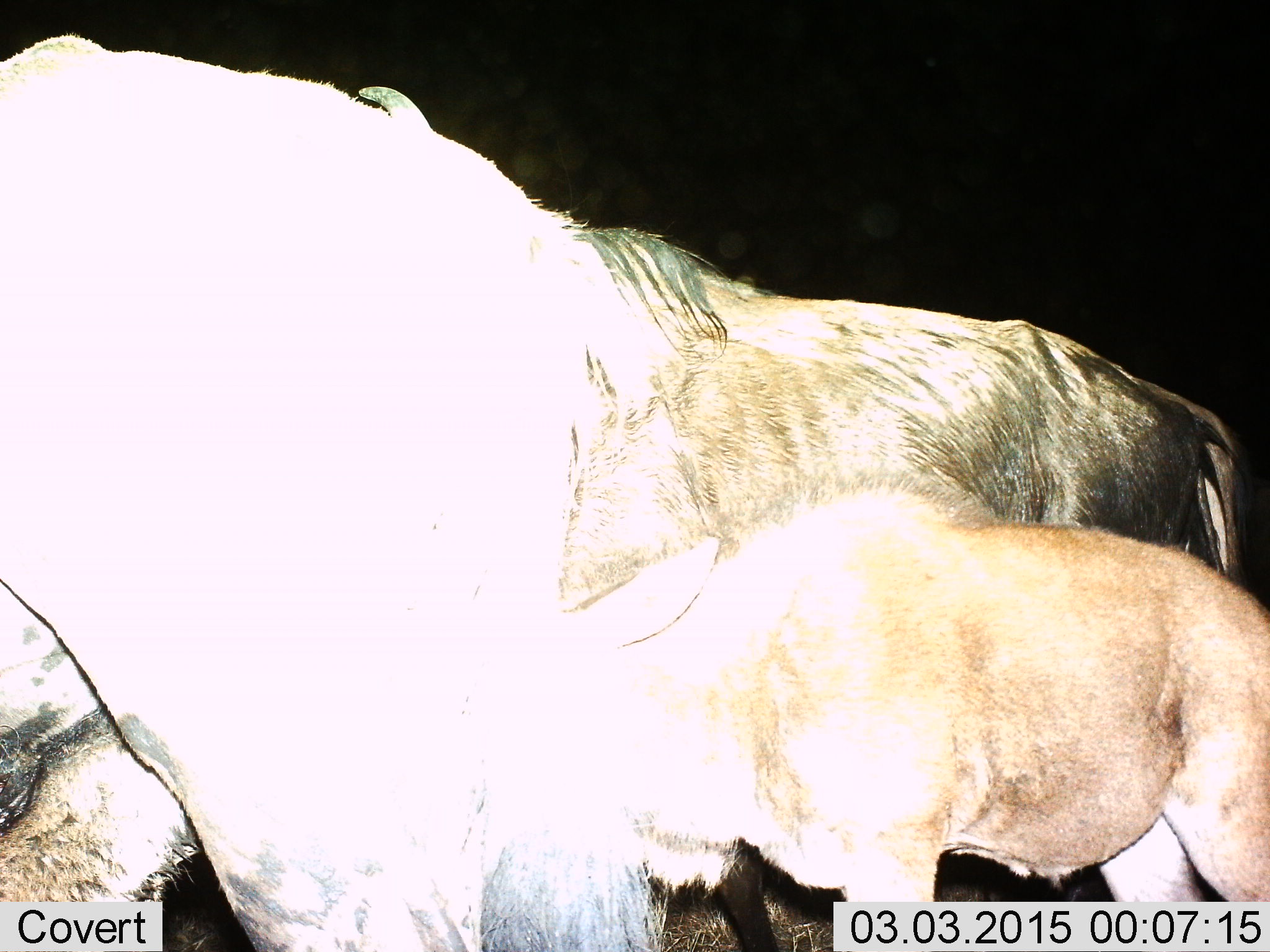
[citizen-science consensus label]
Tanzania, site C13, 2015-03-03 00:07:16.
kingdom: Animalia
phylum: Chordata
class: Mammalia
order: Artiodactyla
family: Bovidae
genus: Connochaetes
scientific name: Connochaetes taurinus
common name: blue wildebeest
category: wildebeest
Wildebeest (blue wildebeest) (Connochaetes taurinus), count 3. Behavior (volunteer vote fractions): standing 90%, resting 0%, moving 0%, interacting 20%. Young present (vote fraction): 70%. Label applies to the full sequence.